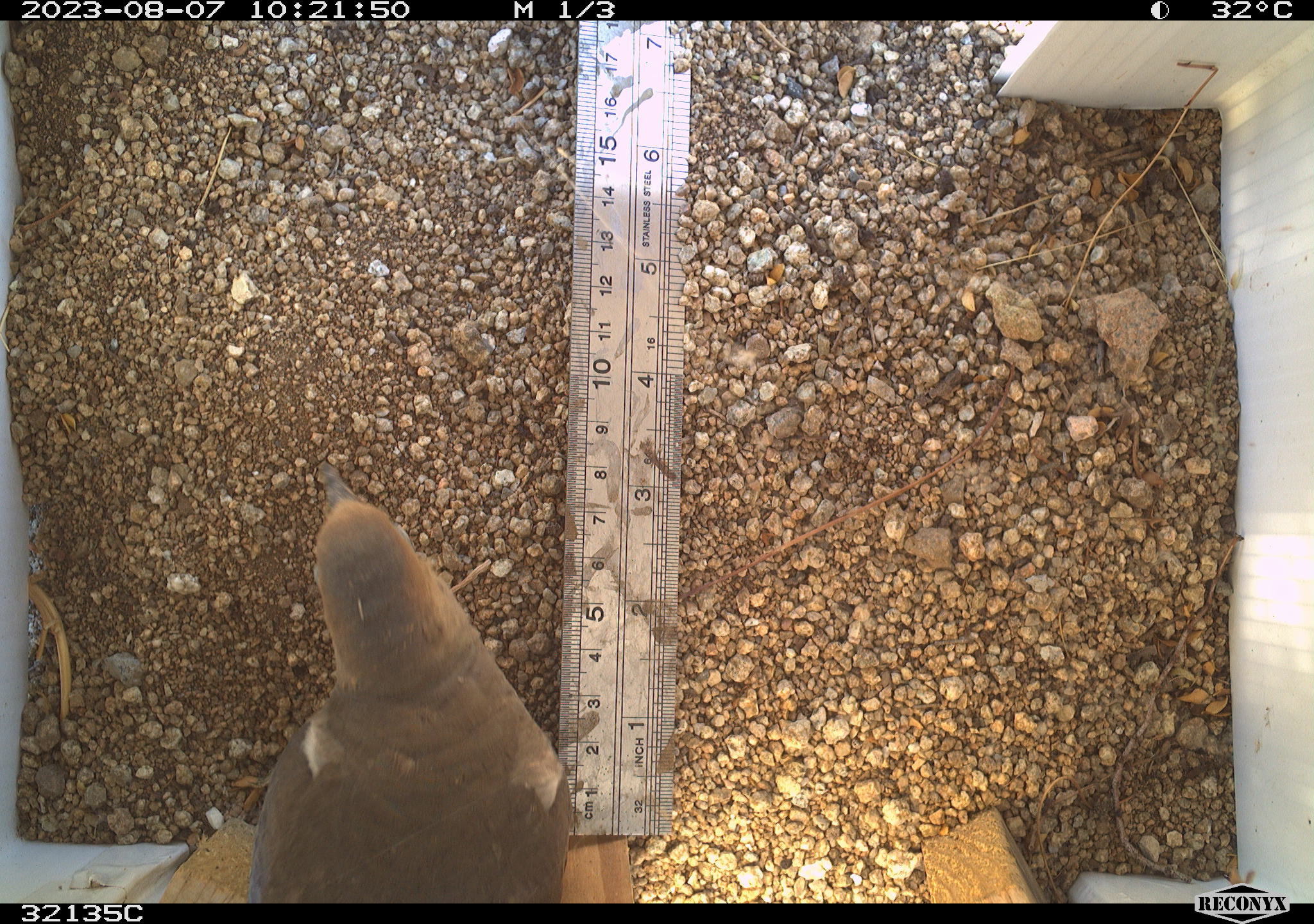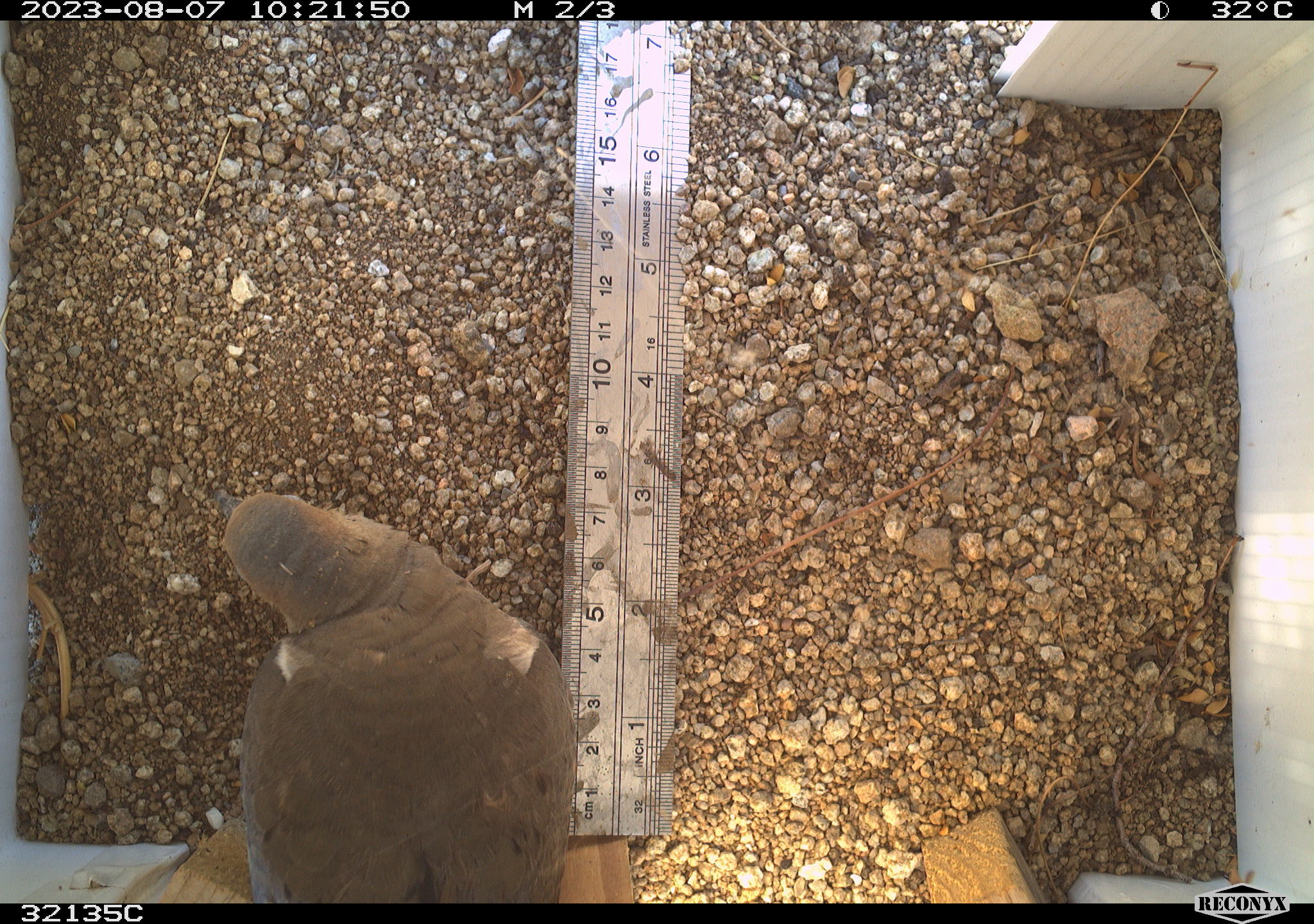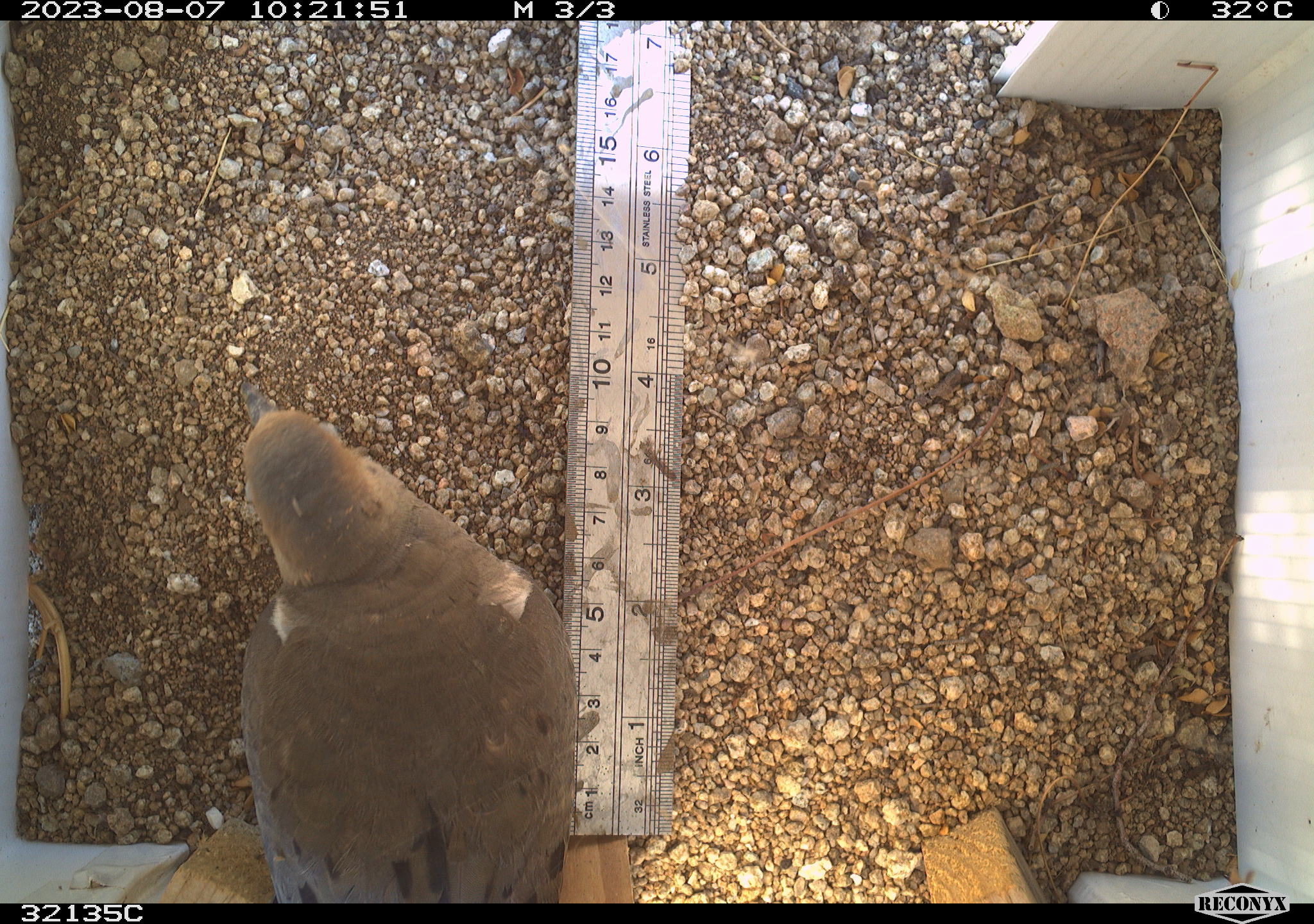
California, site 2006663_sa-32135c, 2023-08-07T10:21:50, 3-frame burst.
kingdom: Animalia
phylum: Chordata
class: Aves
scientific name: Aves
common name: bird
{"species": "bird (Aves)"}